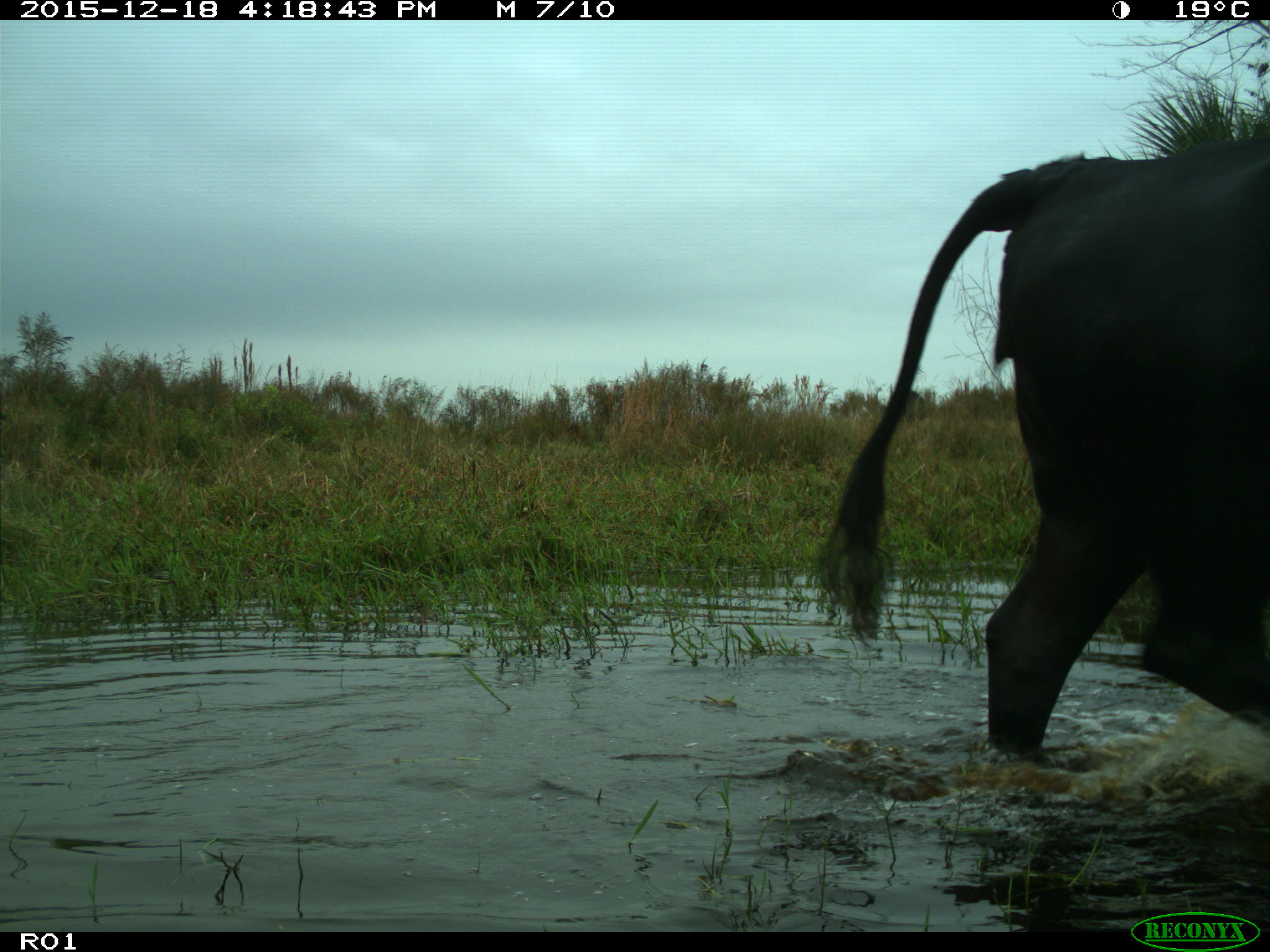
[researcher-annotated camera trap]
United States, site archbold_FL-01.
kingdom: Animalia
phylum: Chordata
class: Mammalia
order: Artiodactyla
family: Bovidae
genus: Bos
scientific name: Bos taurus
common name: domestic cow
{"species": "Bos taurus (domestic cow)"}